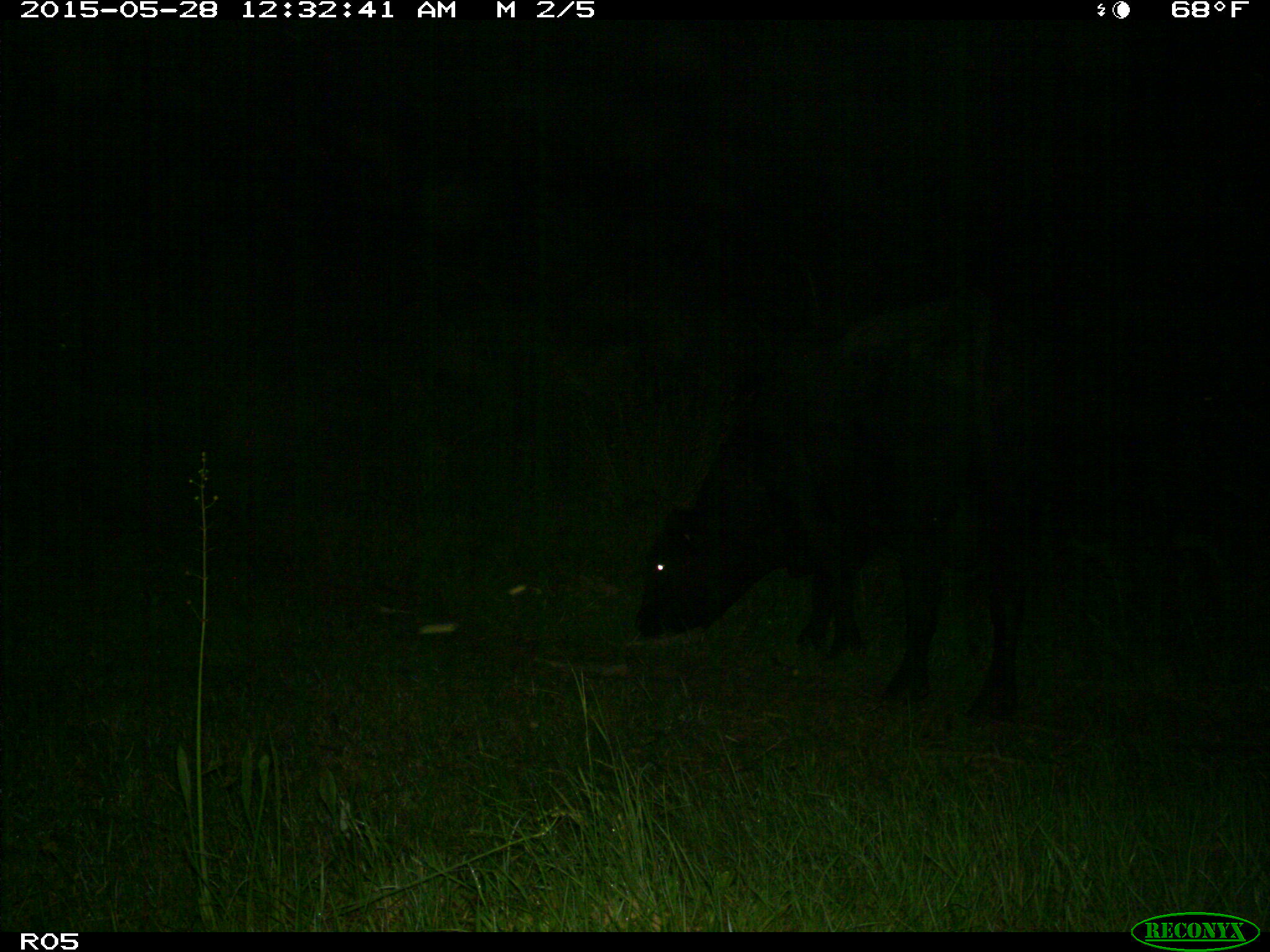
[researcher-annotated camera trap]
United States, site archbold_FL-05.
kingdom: Animalia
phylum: Chordata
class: Mammalia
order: Artiodactyla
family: Bovidae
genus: Bos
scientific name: Bos taurus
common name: domestic cow